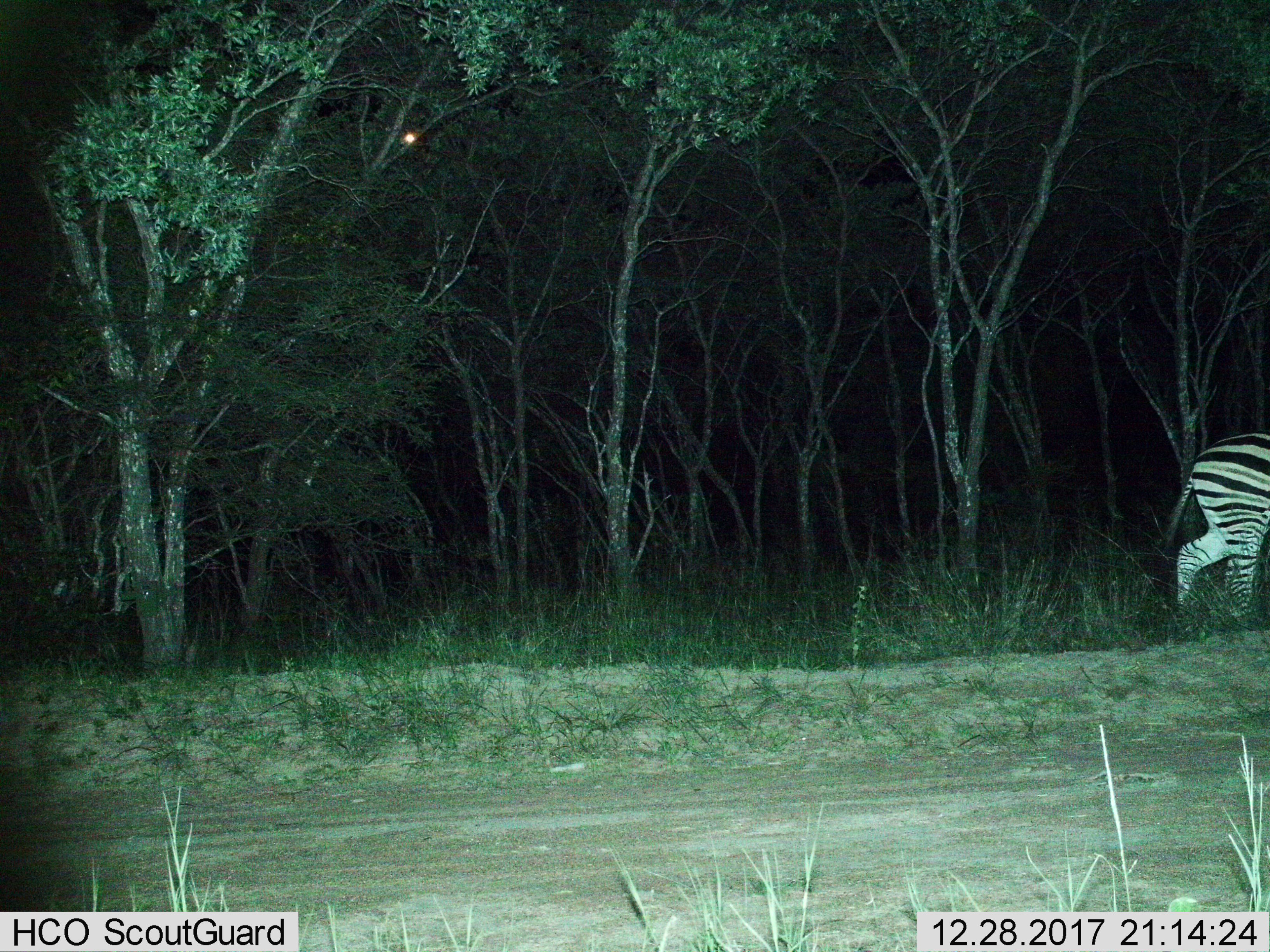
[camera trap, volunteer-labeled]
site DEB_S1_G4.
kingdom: Animalia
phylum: Chordata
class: Mammalia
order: Perissodactyla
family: Equidae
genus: Equus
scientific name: Equus quagga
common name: plains zebra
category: zebraplains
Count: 1.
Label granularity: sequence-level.